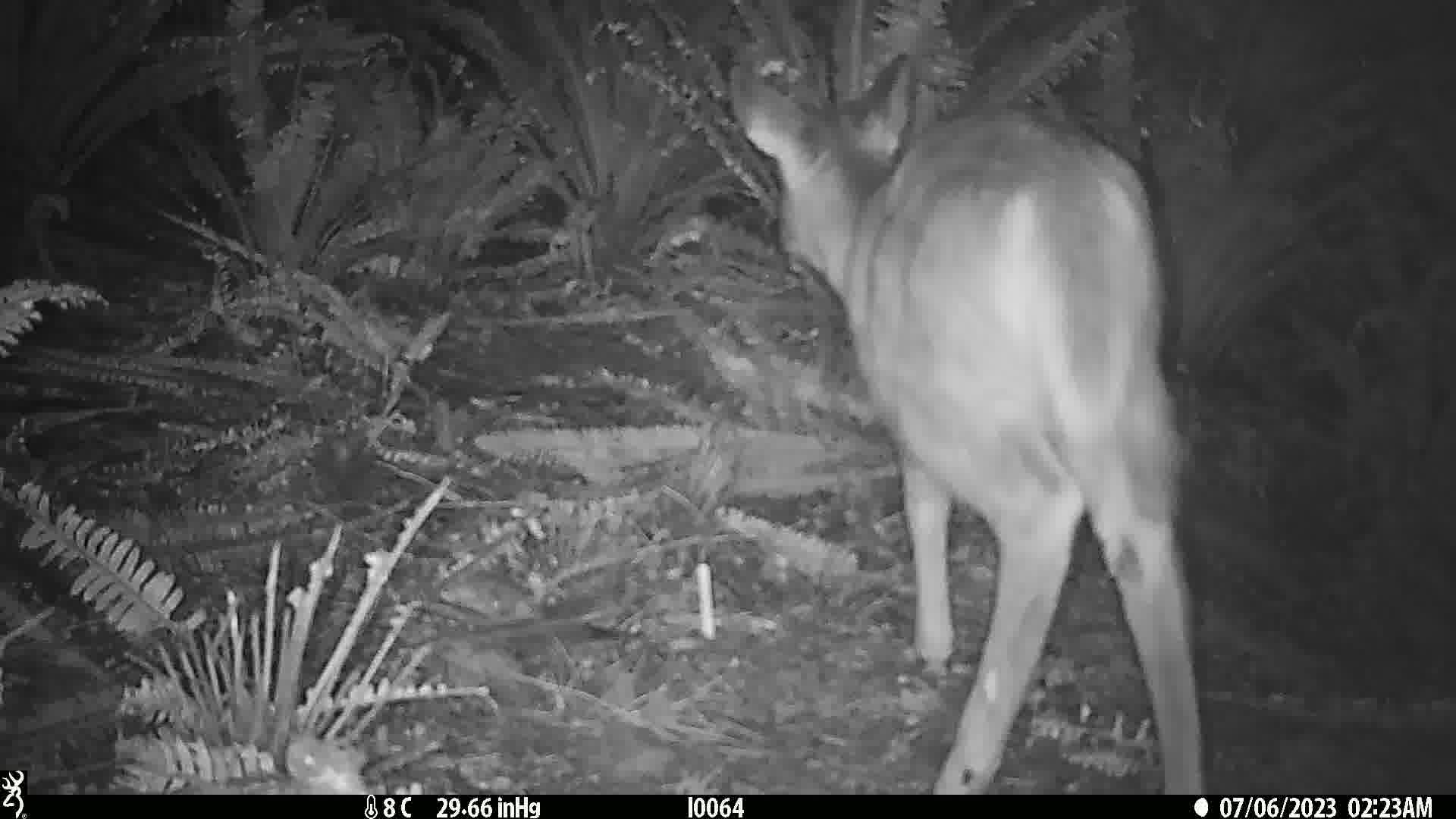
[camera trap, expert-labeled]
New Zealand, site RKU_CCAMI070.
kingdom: Animalia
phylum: Chordata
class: Mammalia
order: Artiodactyla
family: Cervidae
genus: Odocoileus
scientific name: Odocoileus virginianus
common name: white-tailed deer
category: white tailed deer